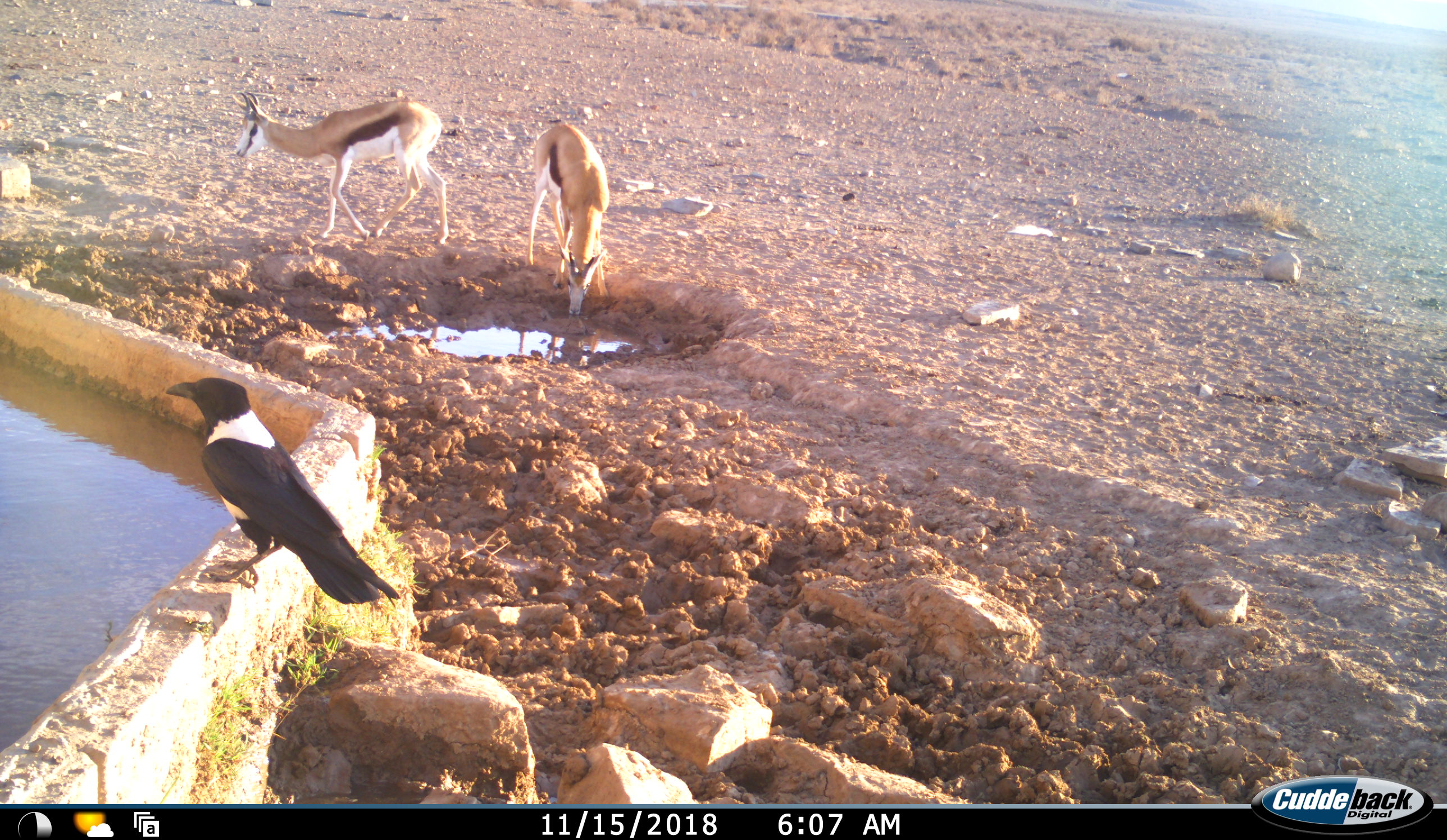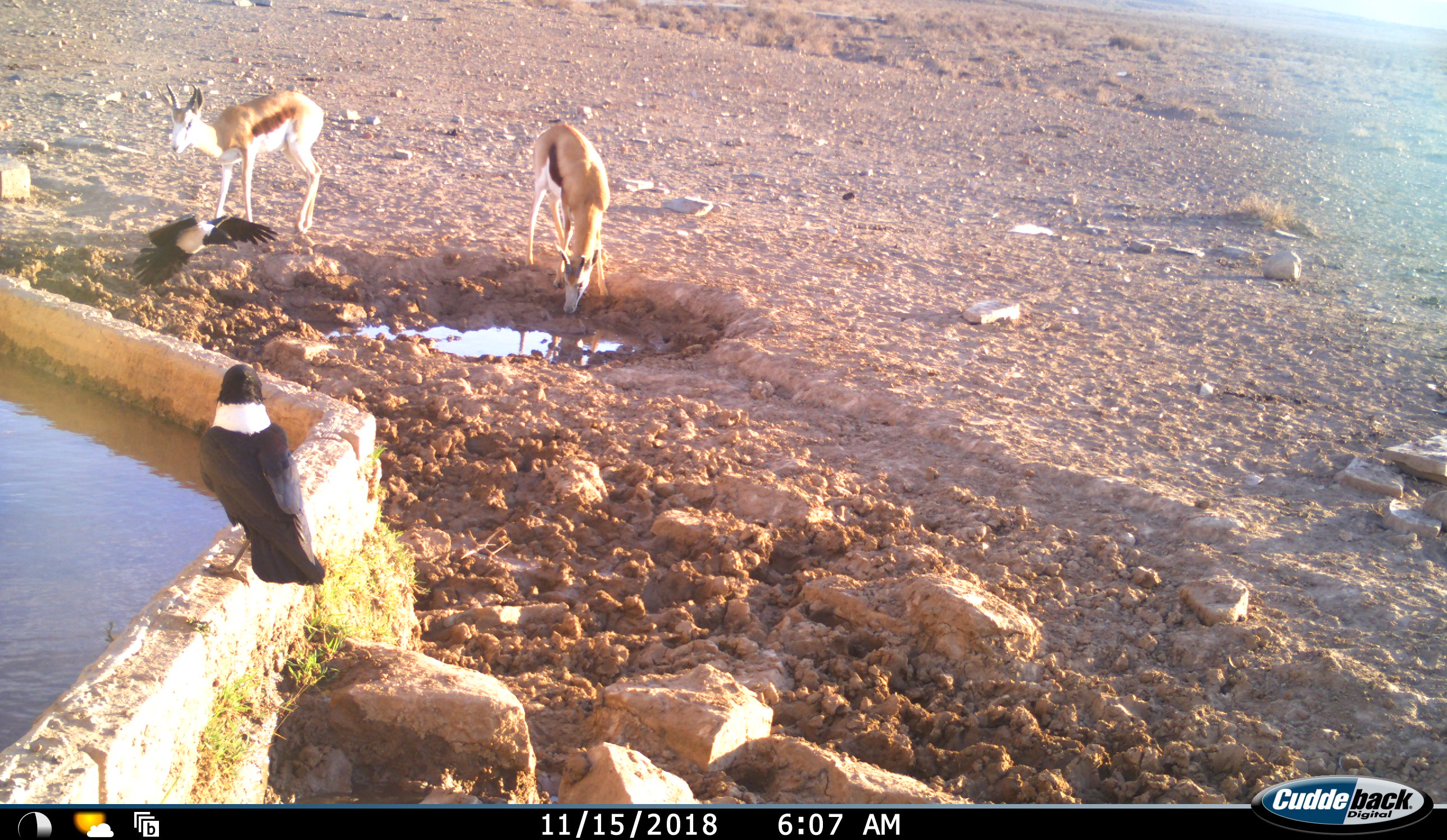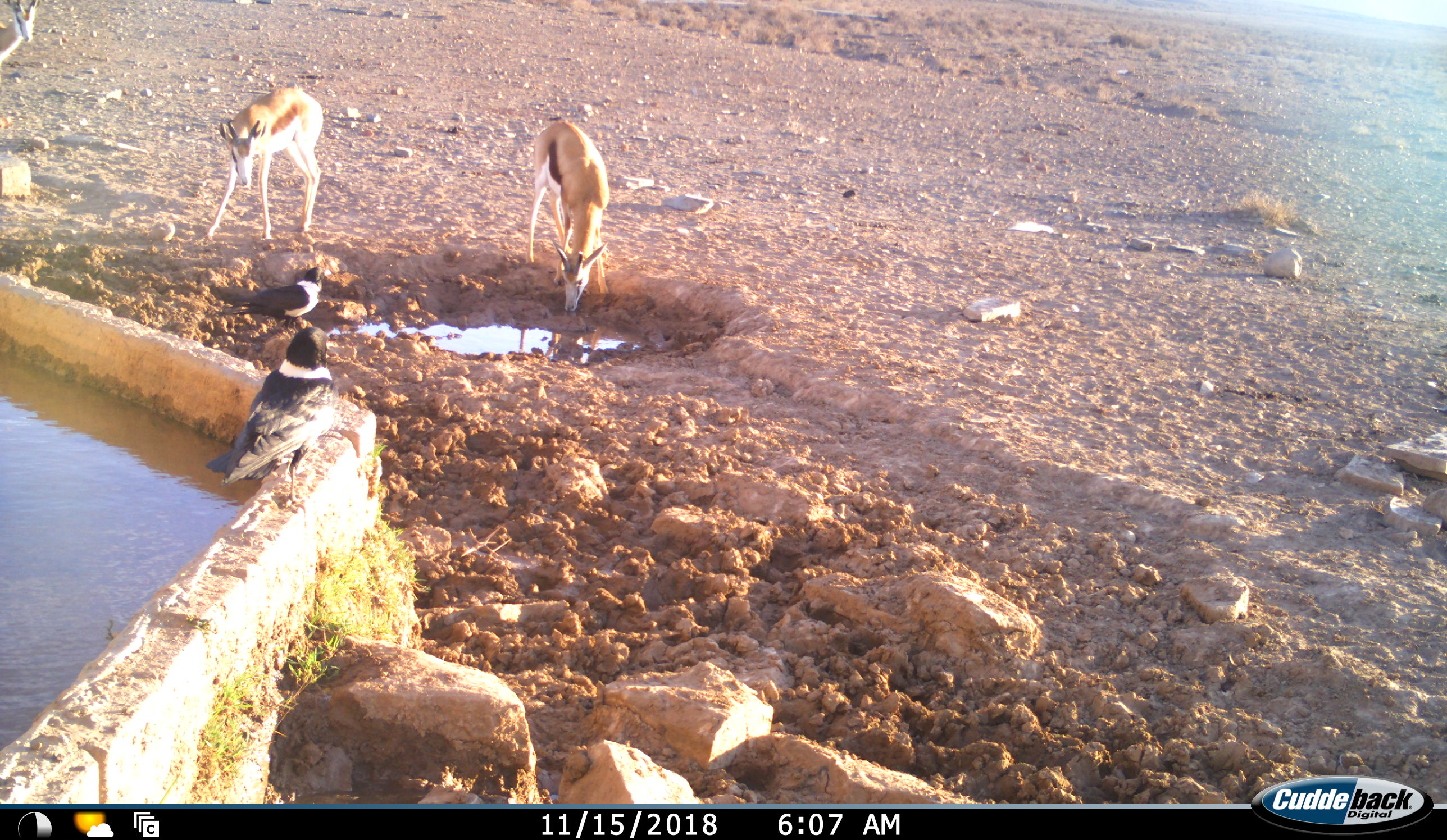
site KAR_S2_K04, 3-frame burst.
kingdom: Animalia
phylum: Chordata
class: Aves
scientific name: Aves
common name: bird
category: birdother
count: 2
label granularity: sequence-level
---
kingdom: Animalia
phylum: Chordata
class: Mammalia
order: Artiodactyla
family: Bovidae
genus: Antidorcas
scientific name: Antidorcas marsupialis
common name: springbok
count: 3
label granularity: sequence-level